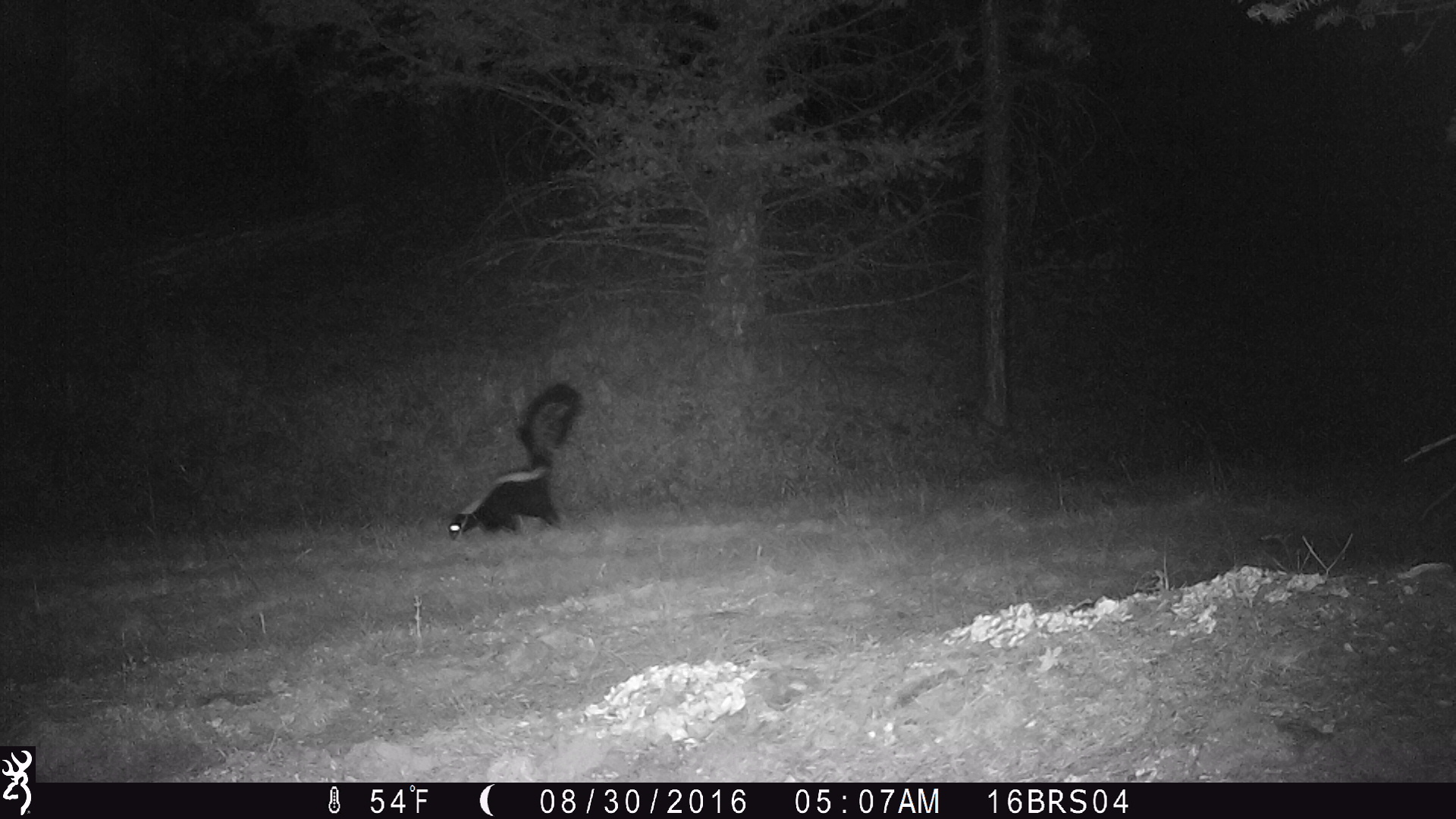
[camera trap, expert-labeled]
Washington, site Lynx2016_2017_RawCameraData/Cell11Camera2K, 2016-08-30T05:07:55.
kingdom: Animalia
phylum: Chordata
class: Mammalia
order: Carnivora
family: Mephitidae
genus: Mephitis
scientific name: Mephitis mephitis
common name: striped skunk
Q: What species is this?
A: Mephitis mephitis (striped skunk).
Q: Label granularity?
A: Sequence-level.